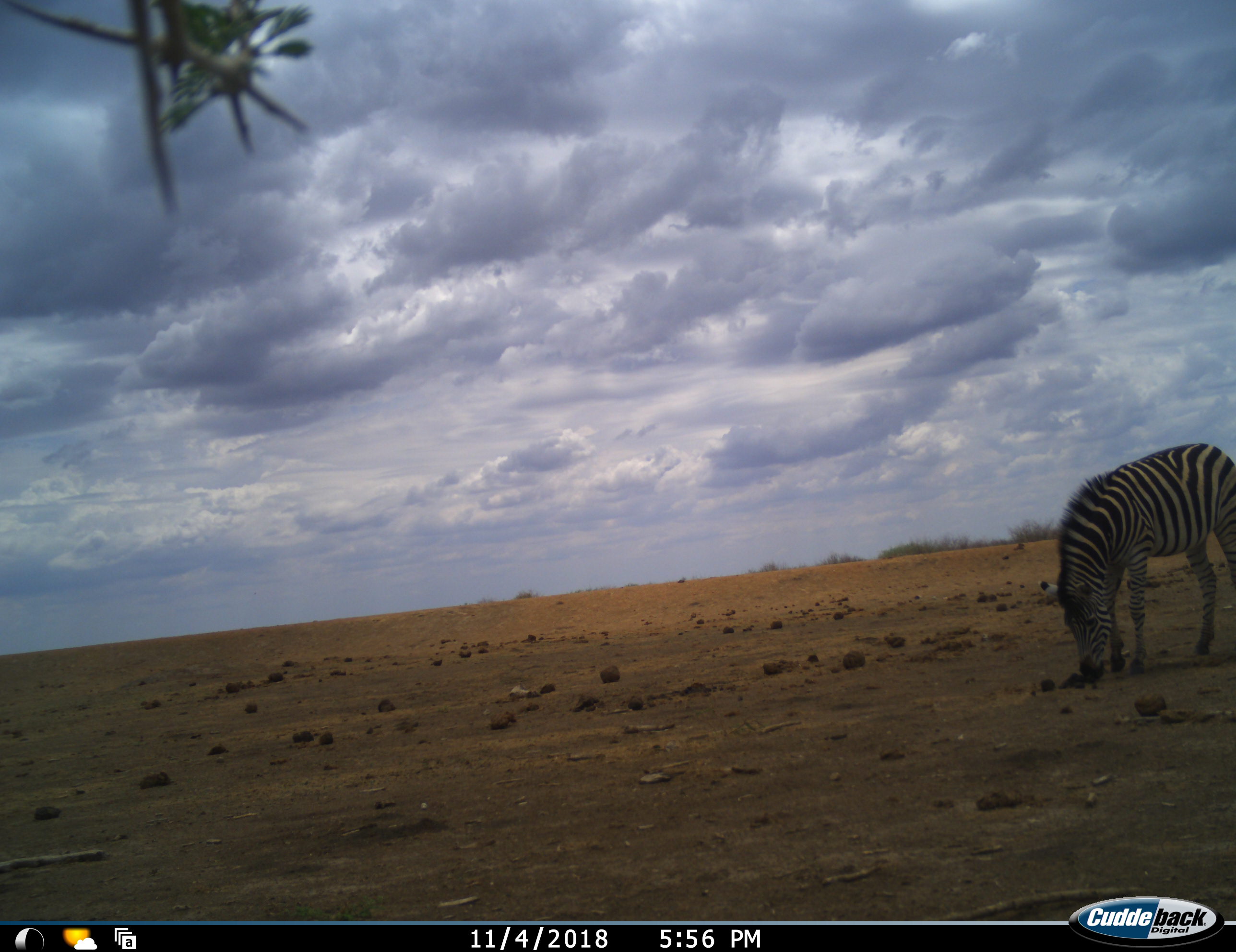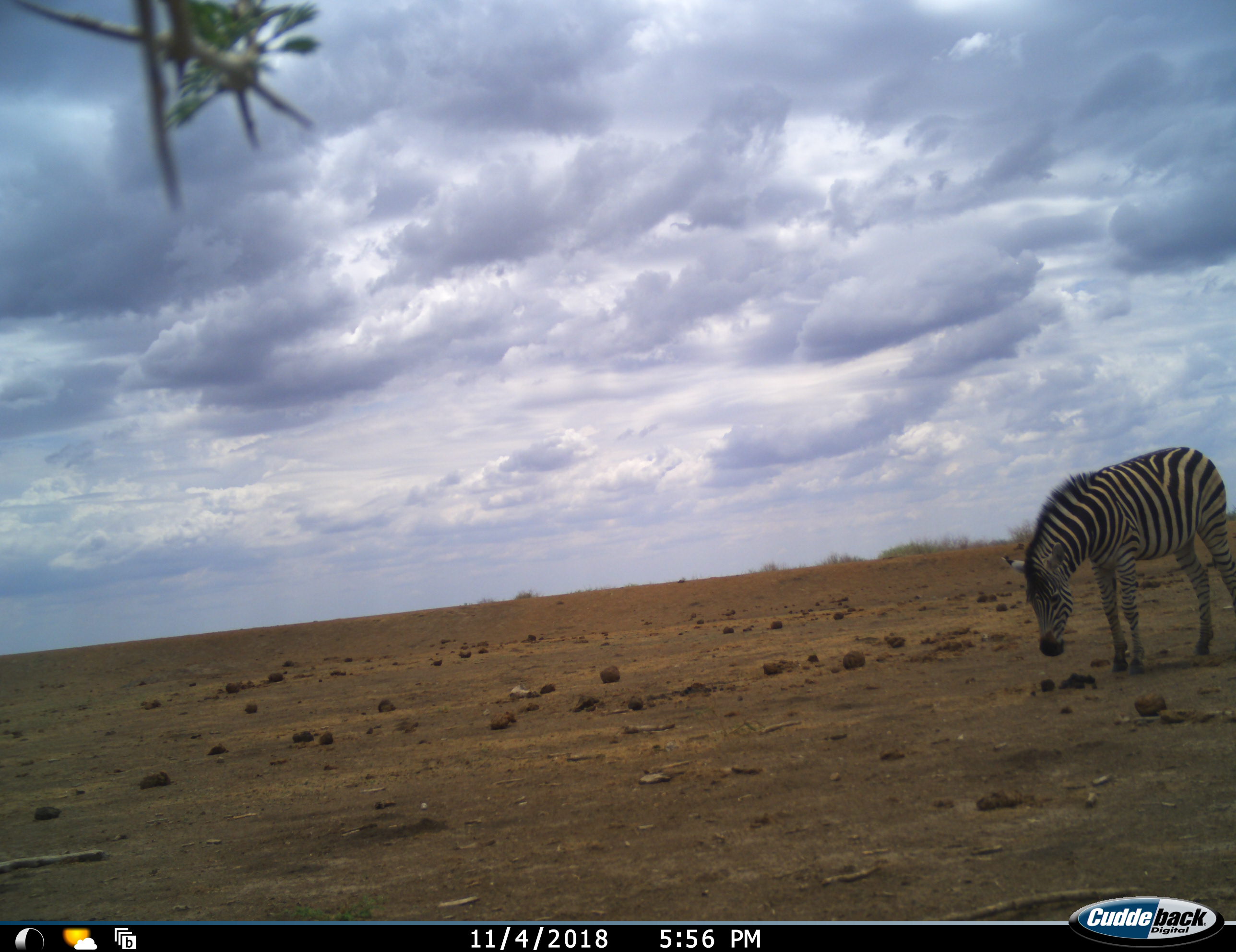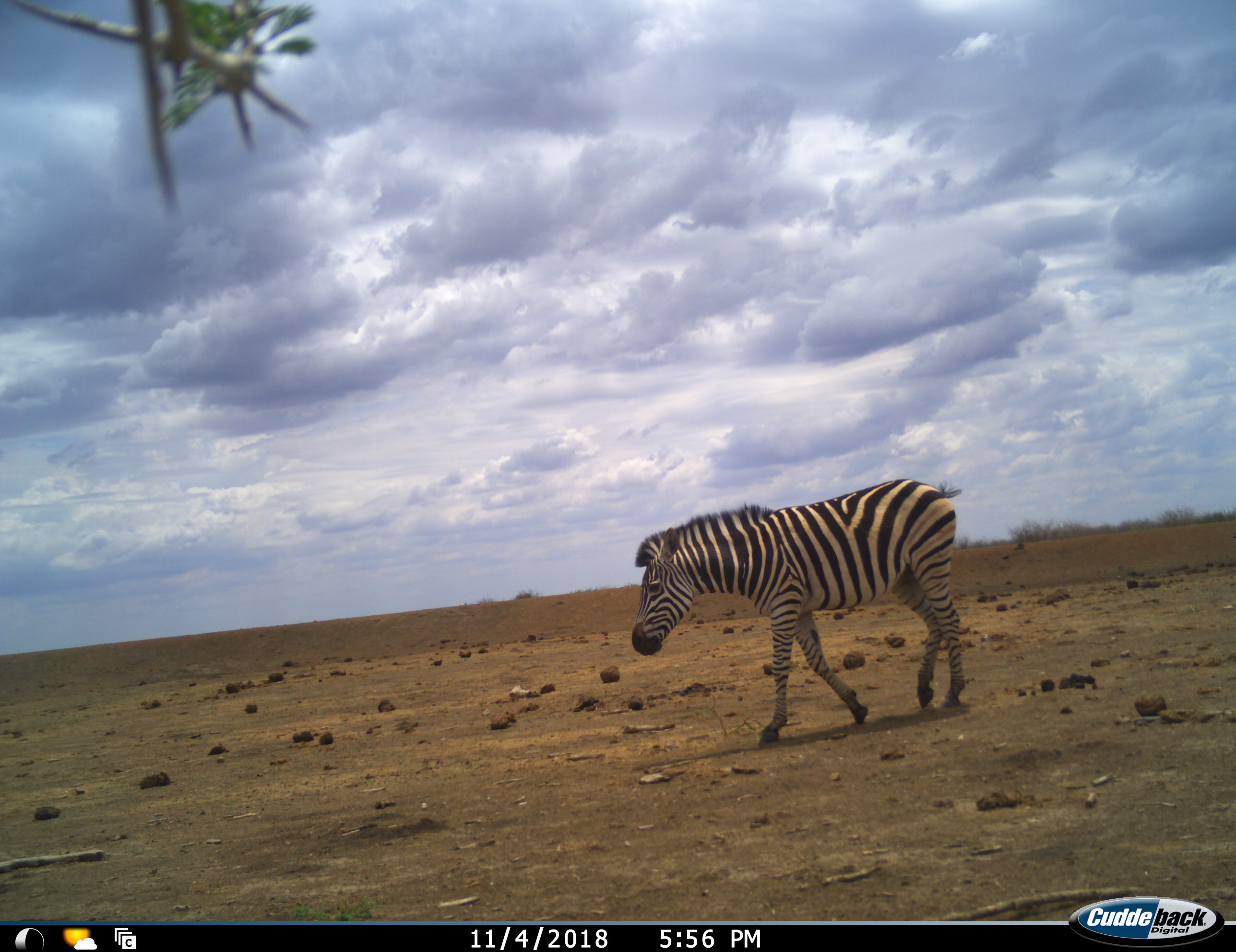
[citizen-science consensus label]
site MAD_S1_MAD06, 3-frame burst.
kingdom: Animalia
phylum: Chordata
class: Mammalia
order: Perissodactyla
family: Equidae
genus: Equus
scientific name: Equus quagga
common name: plains zebra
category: zebraplains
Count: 1.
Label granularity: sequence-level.